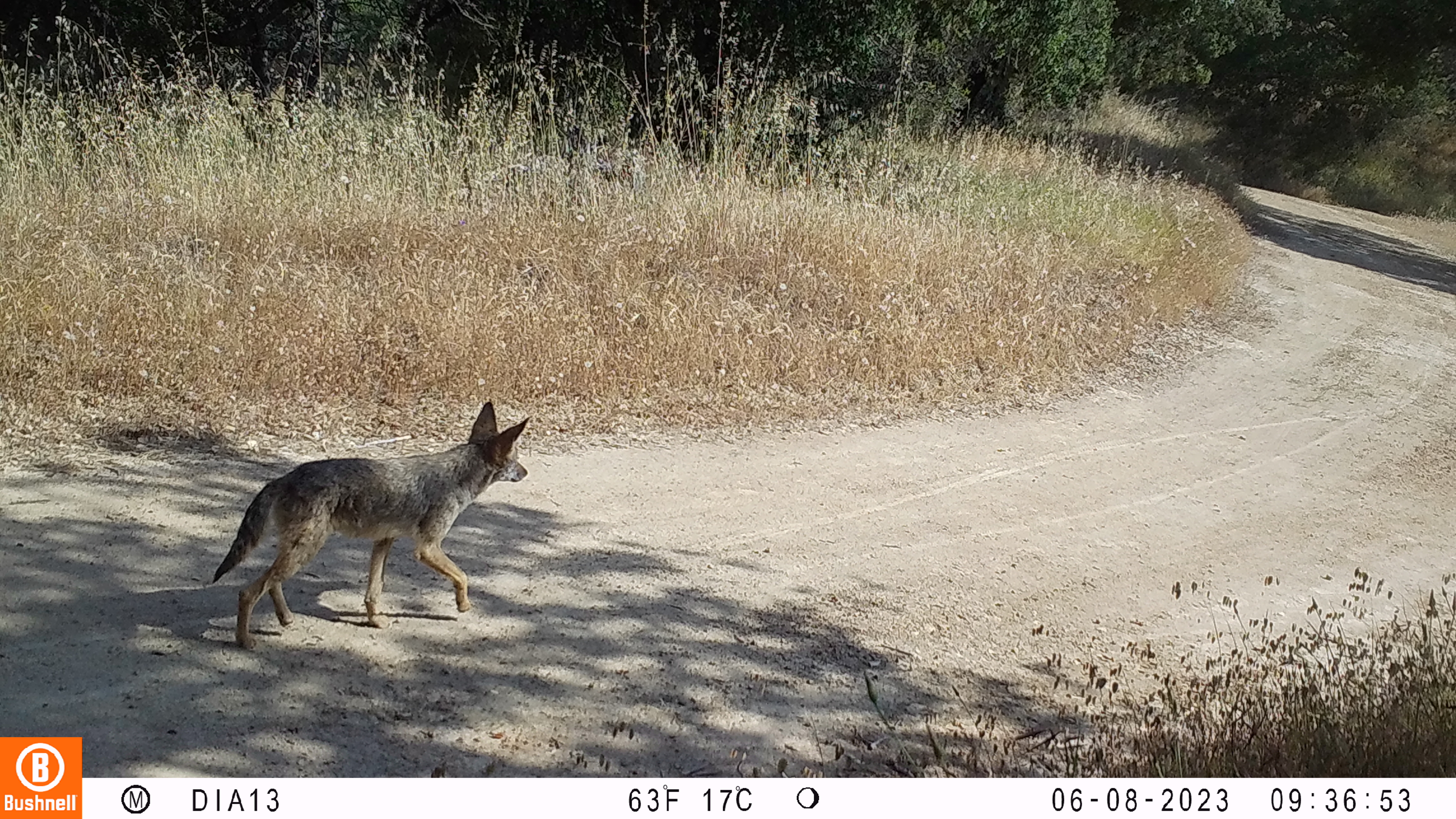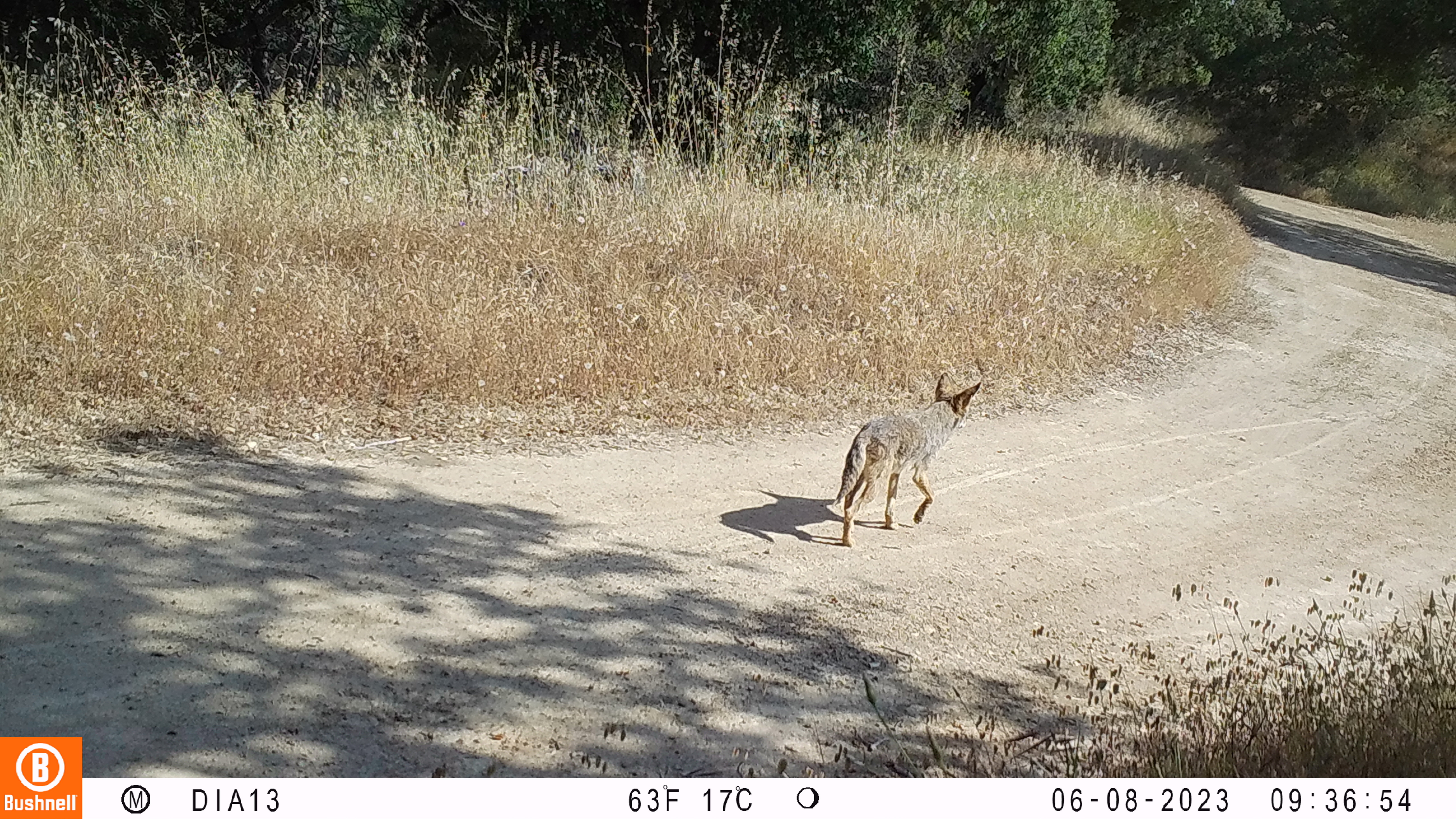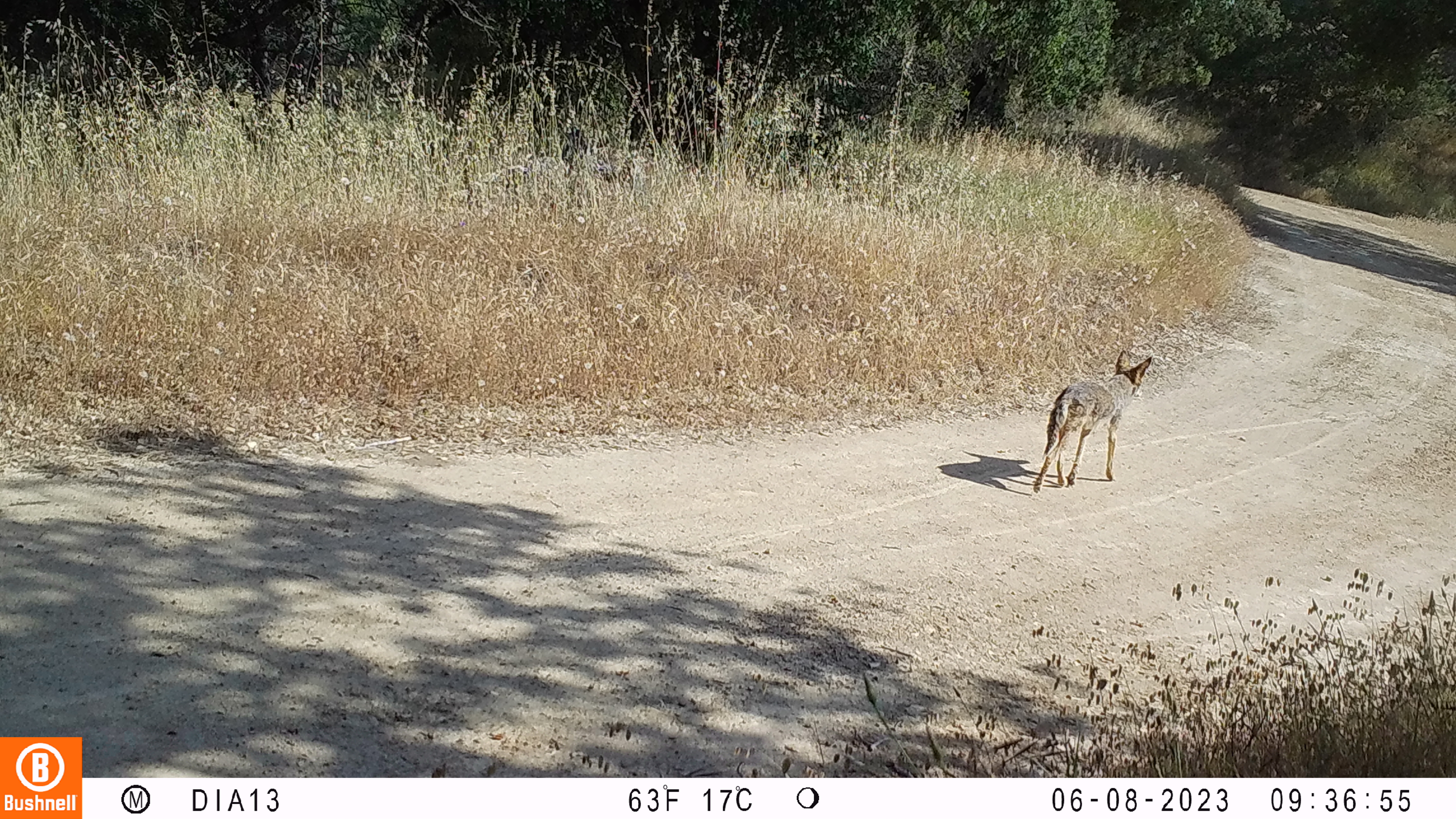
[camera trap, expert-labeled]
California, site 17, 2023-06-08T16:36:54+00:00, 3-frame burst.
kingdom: Animalia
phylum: Chordata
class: Mammalia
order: Carnivora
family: Canidae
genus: Canis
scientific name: Canis latrans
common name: coyote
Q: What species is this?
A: Coyote (Canis latrans).